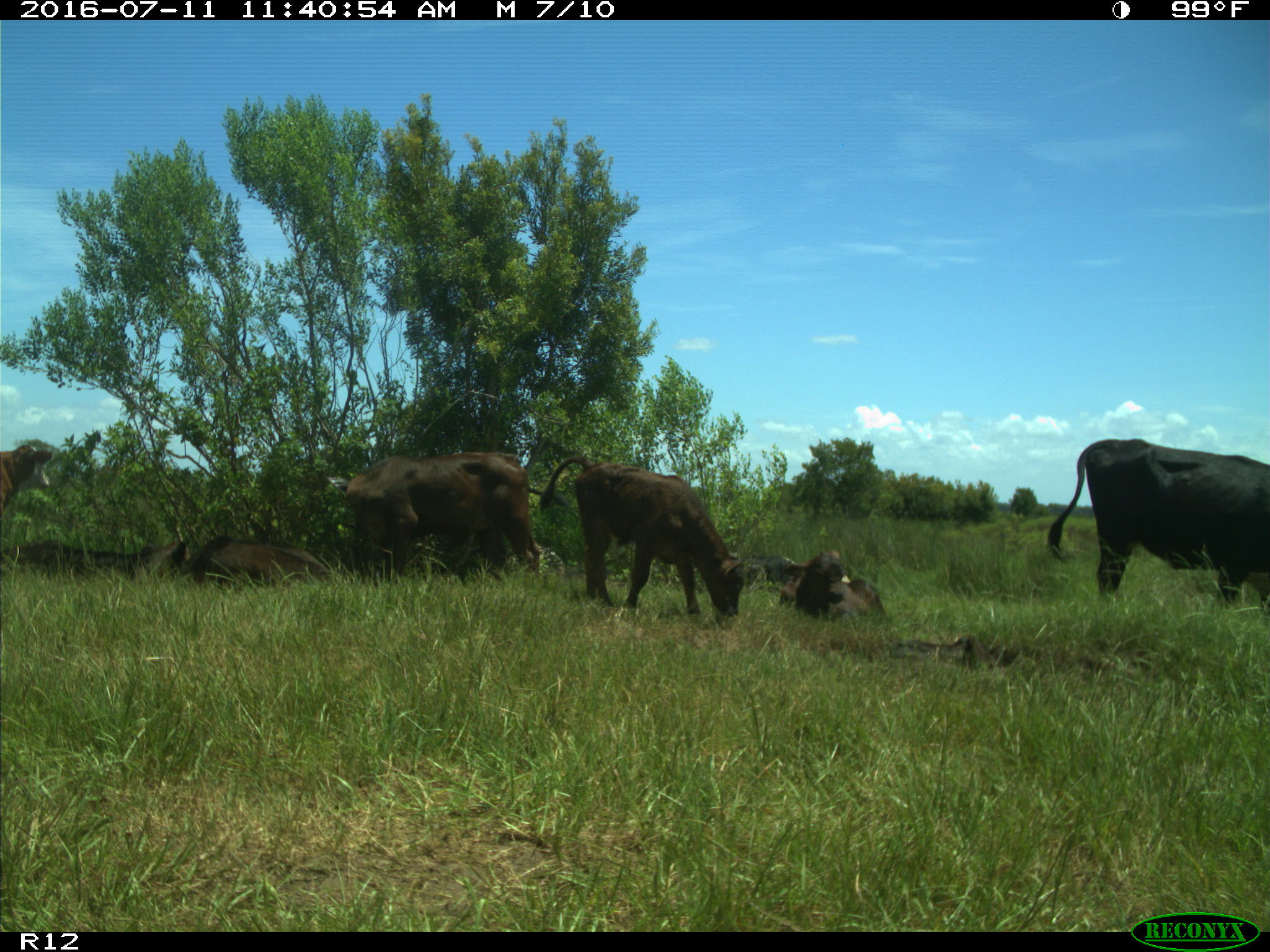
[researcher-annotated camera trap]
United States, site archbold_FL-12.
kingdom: Animalia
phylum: Chordata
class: Mammalia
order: Artiodactyla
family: Bovidae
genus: Bos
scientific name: Bos taurus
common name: domestic cow